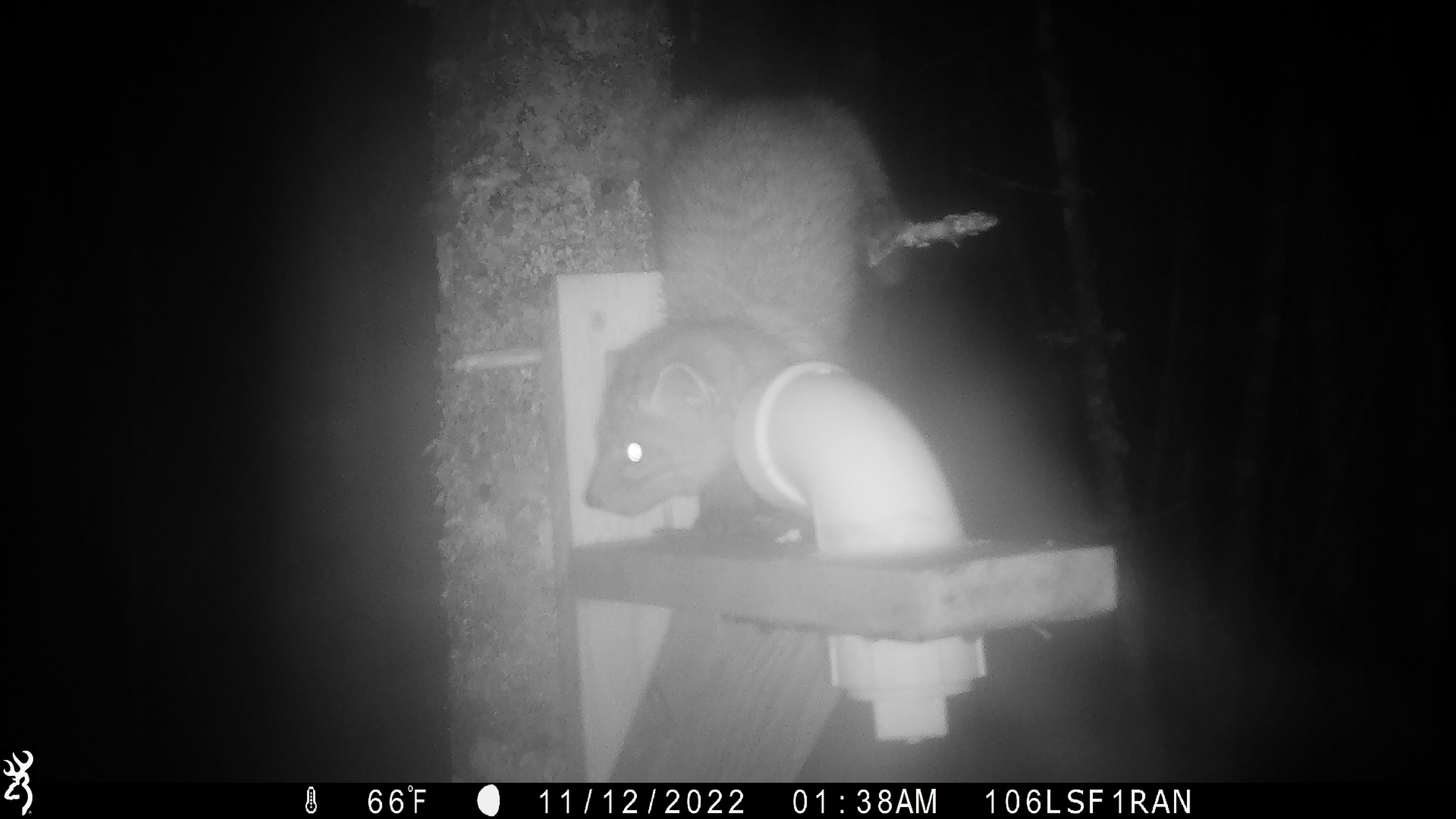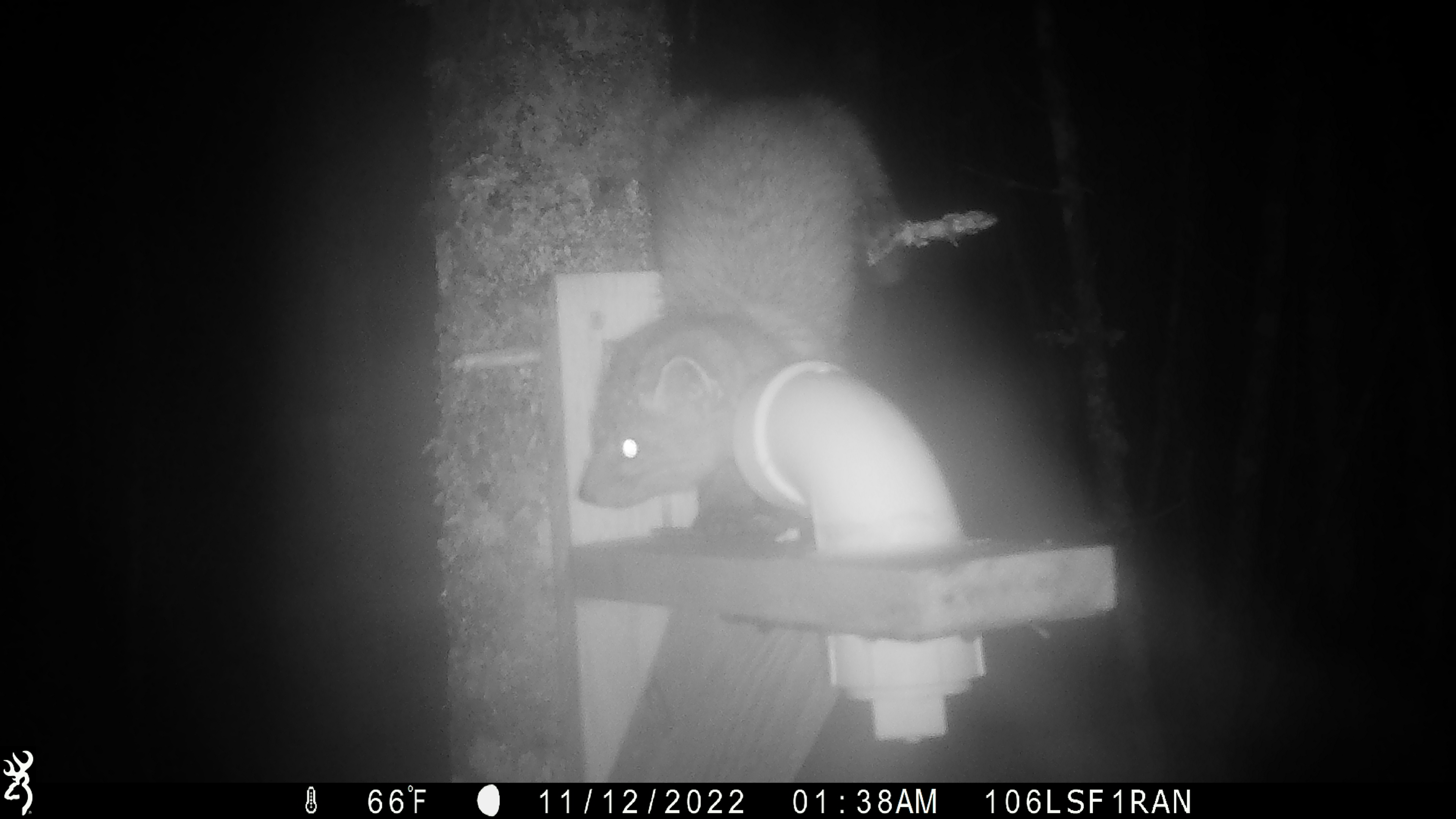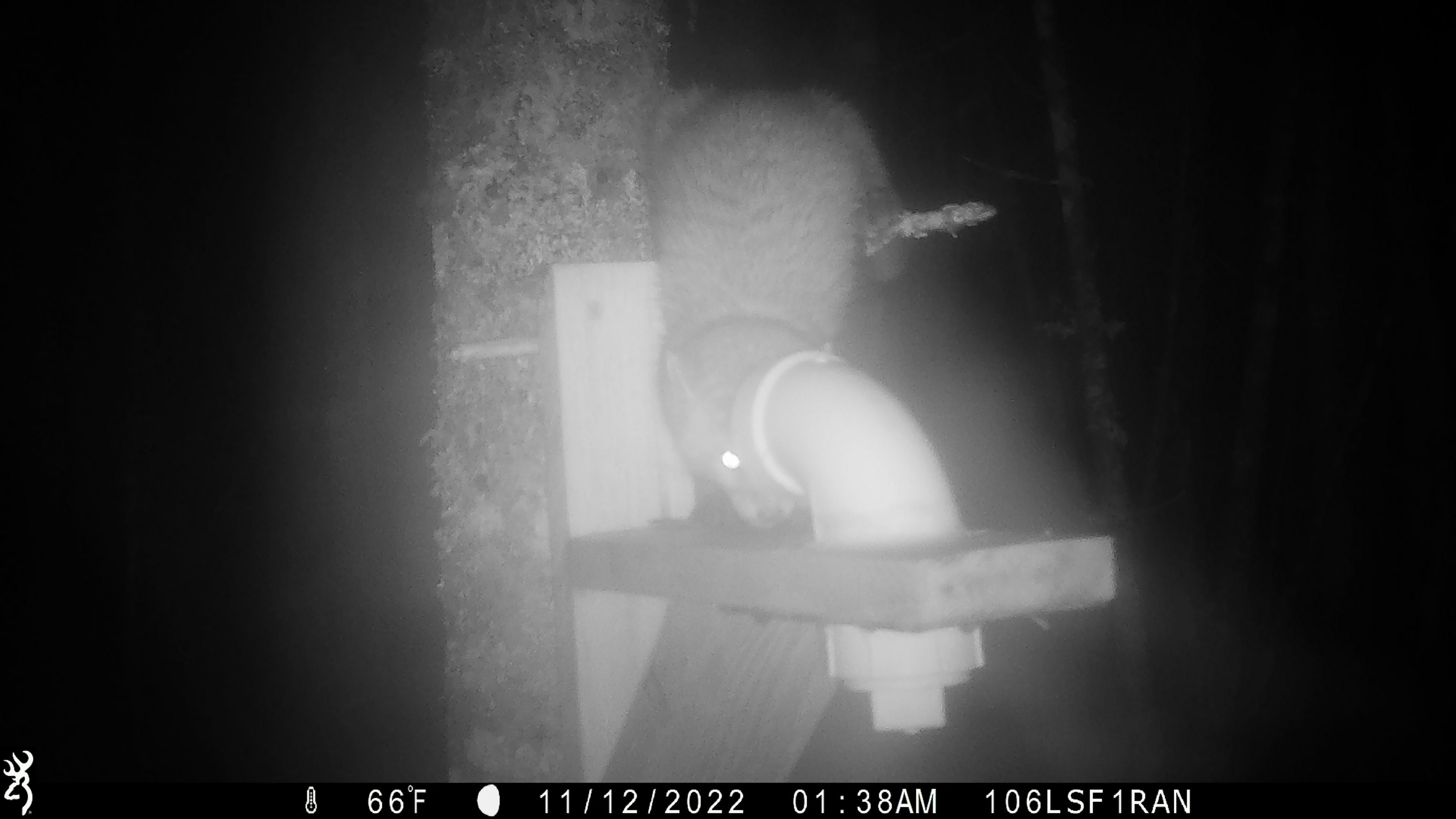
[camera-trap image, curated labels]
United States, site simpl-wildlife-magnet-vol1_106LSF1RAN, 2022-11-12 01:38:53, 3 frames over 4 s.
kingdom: Animalia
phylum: Chordata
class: Mammalia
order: Carnivora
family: Mustelidae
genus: Martes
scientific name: Martes americana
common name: american marten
American marten (Martes americana).